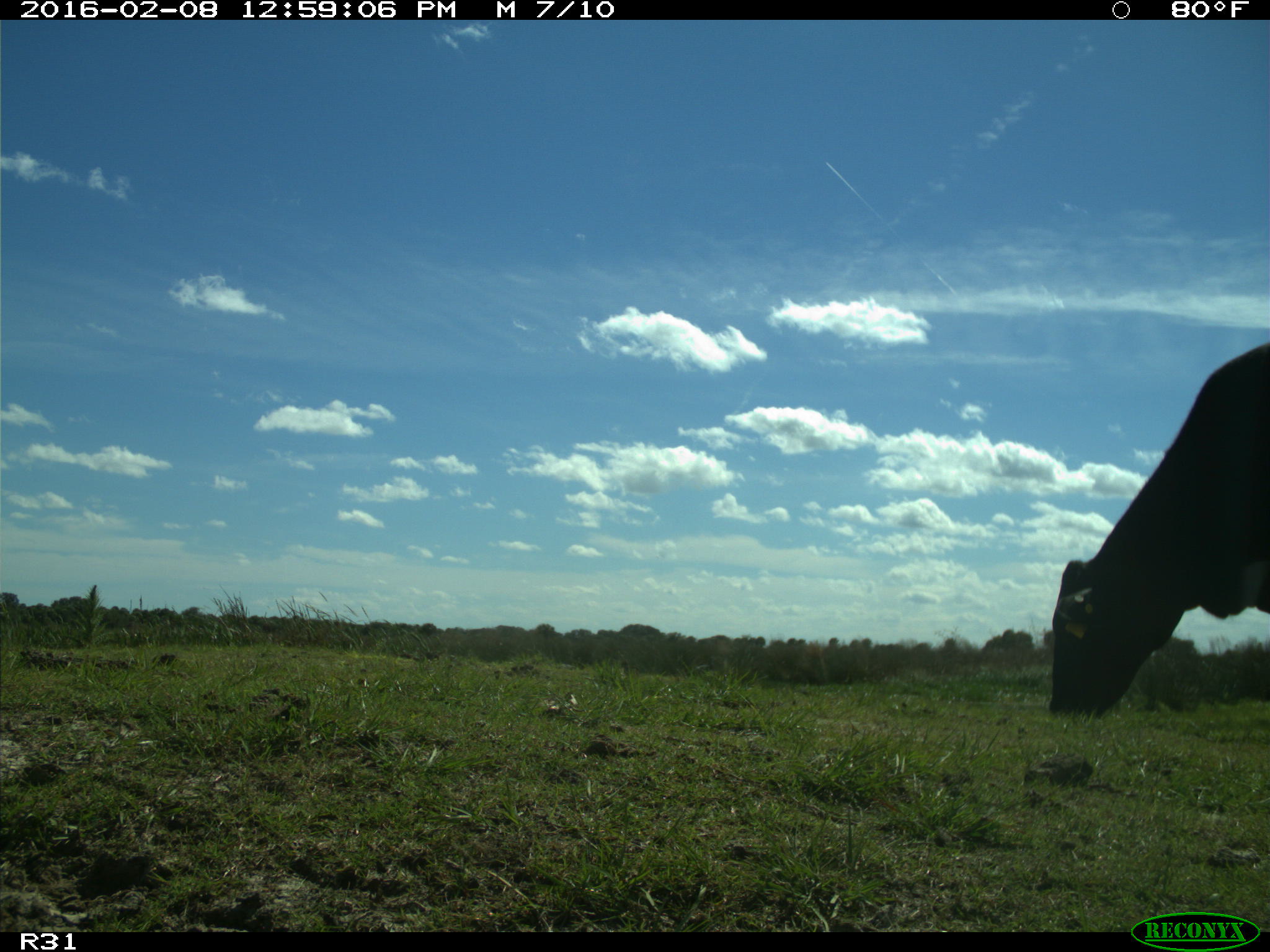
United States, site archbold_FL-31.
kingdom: Animalia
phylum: Chordata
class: Mammalia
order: Artiodactyla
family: Bovidae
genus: Bos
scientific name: Bos taurus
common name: domestic cow